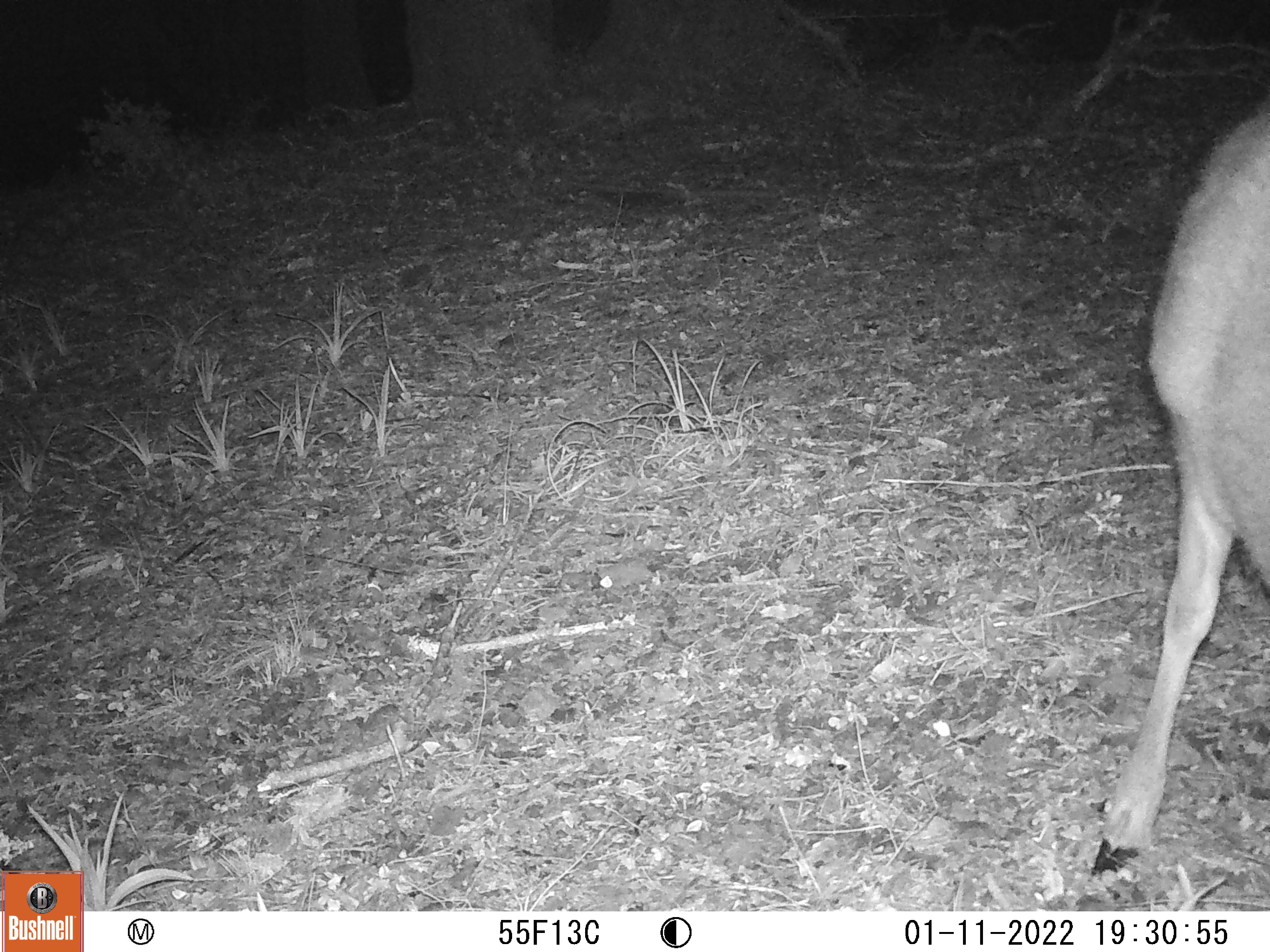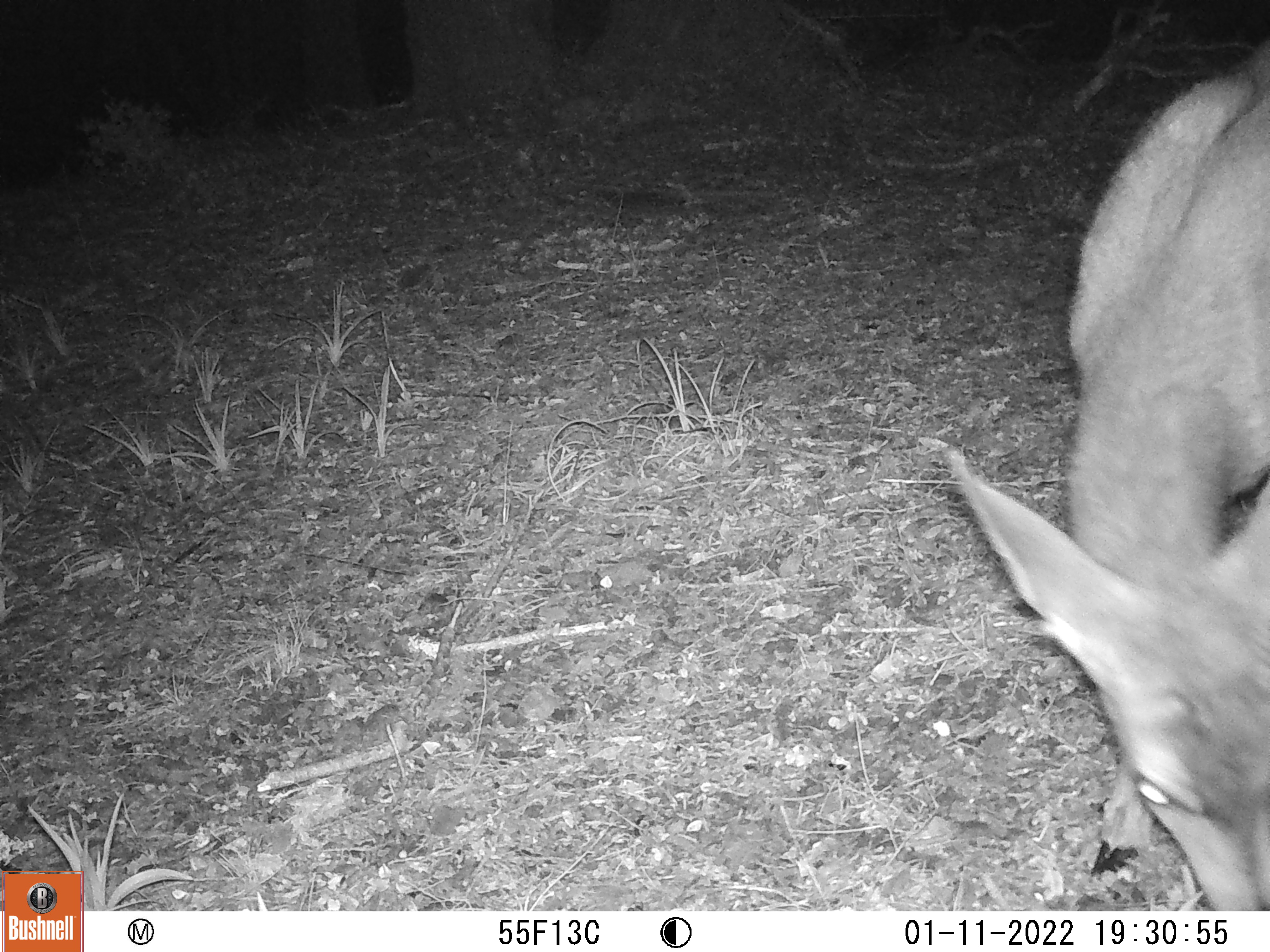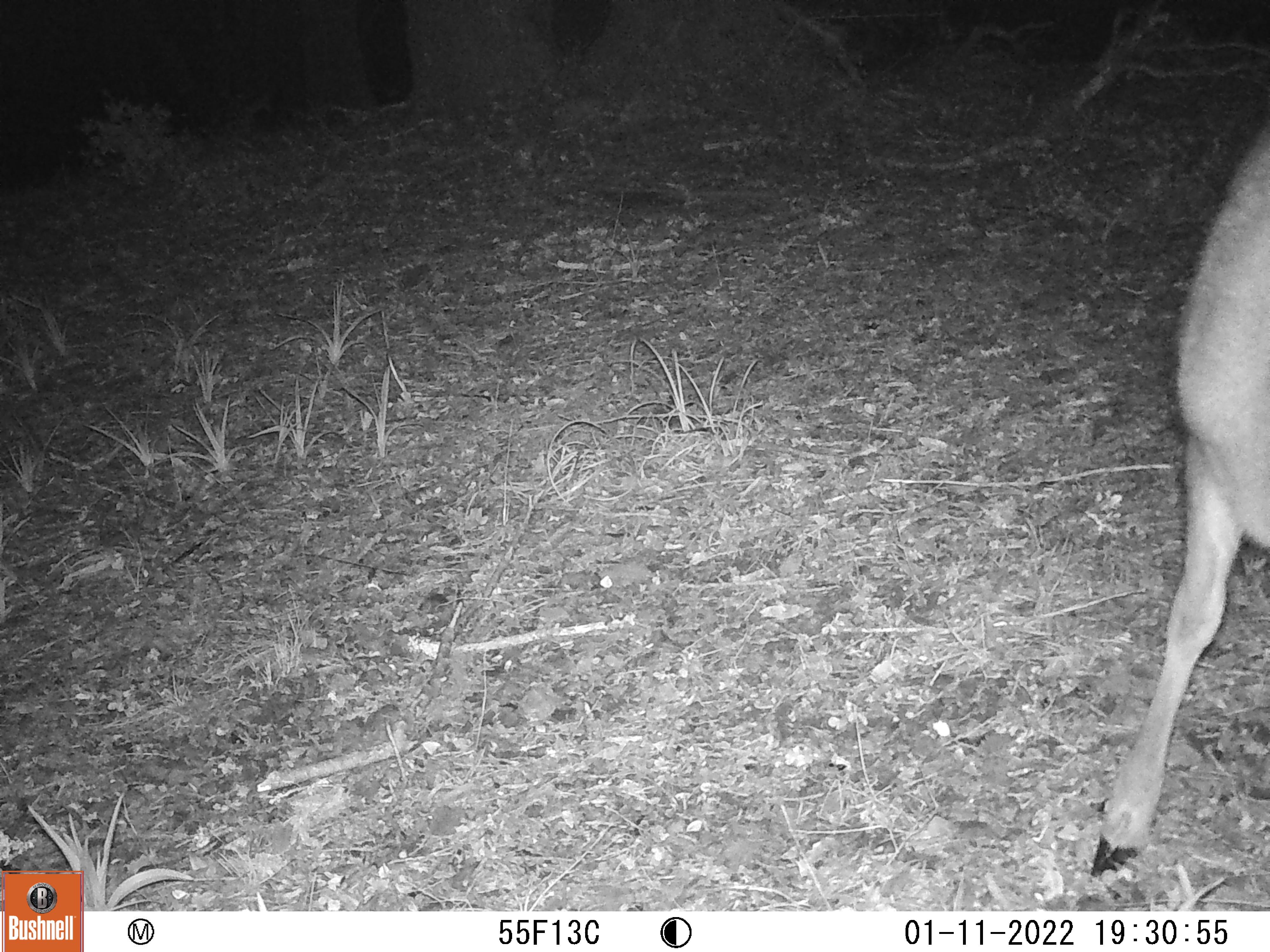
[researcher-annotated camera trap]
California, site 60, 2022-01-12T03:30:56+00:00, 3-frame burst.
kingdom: Animalia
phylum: Chordata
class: Mammalia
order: Artiodactyla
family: Cervidae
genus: Odocoileus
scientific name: Odocoileus hemionus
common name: mule deer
Mule deer (Odocoileus hemionus).